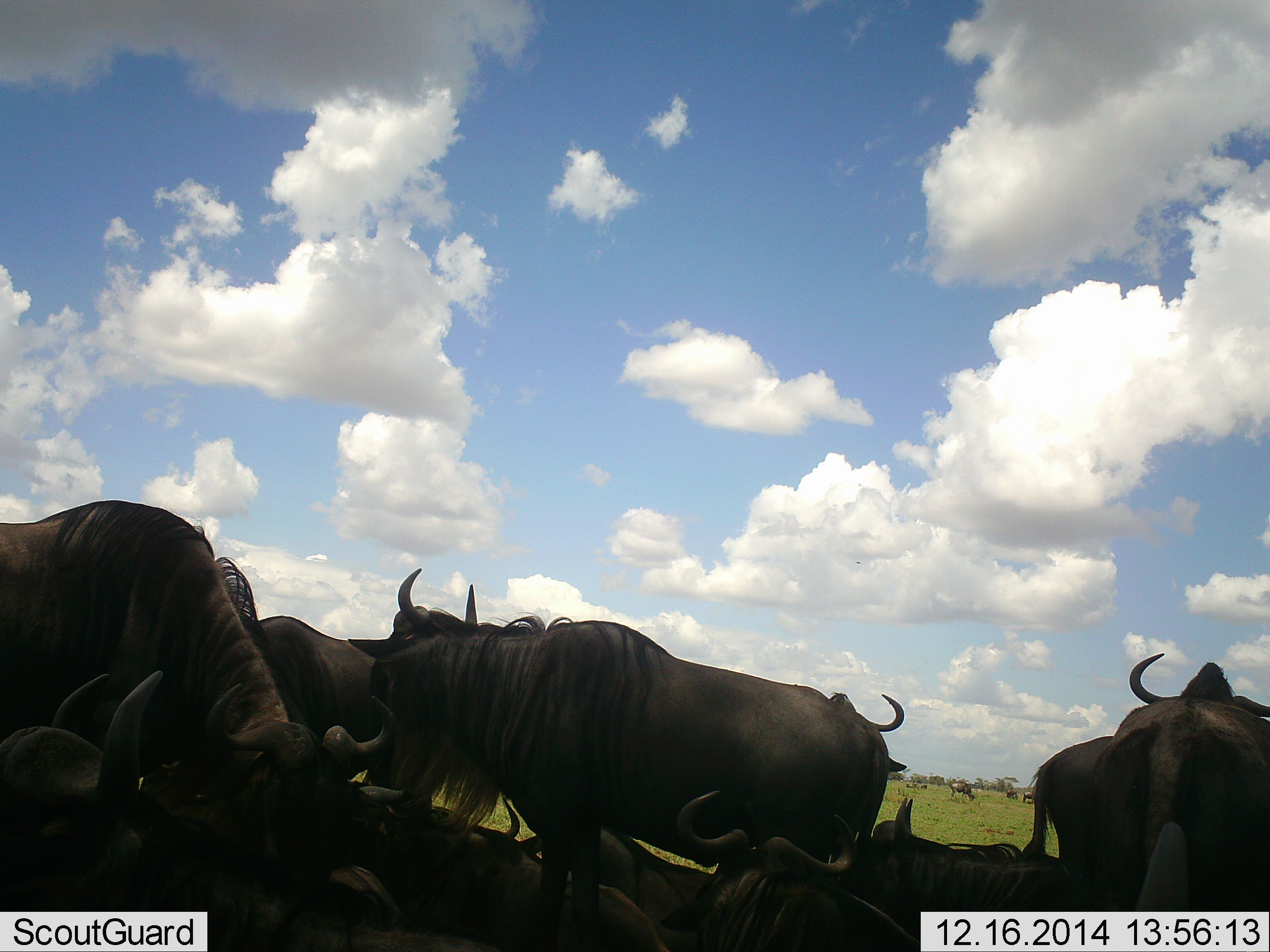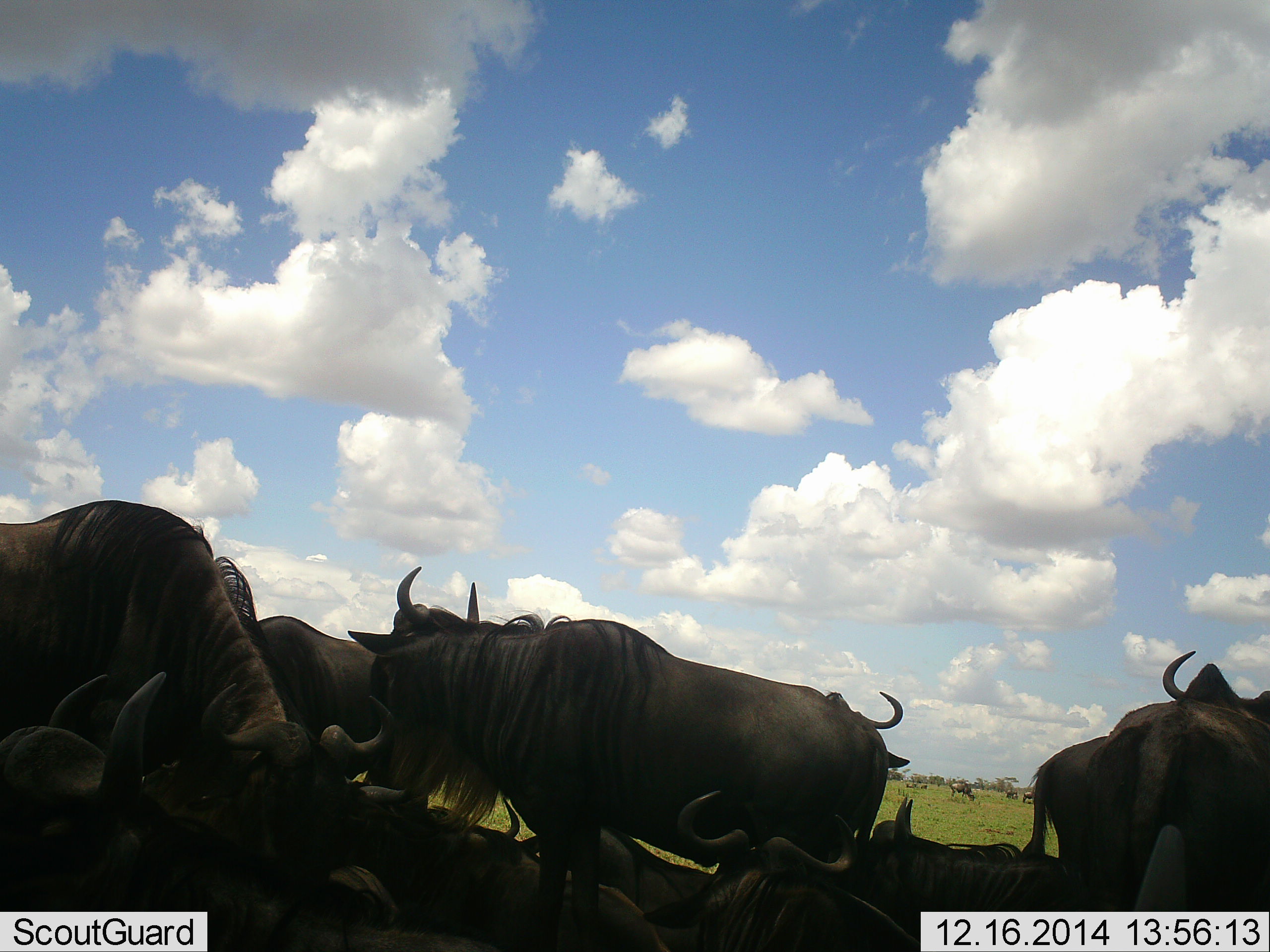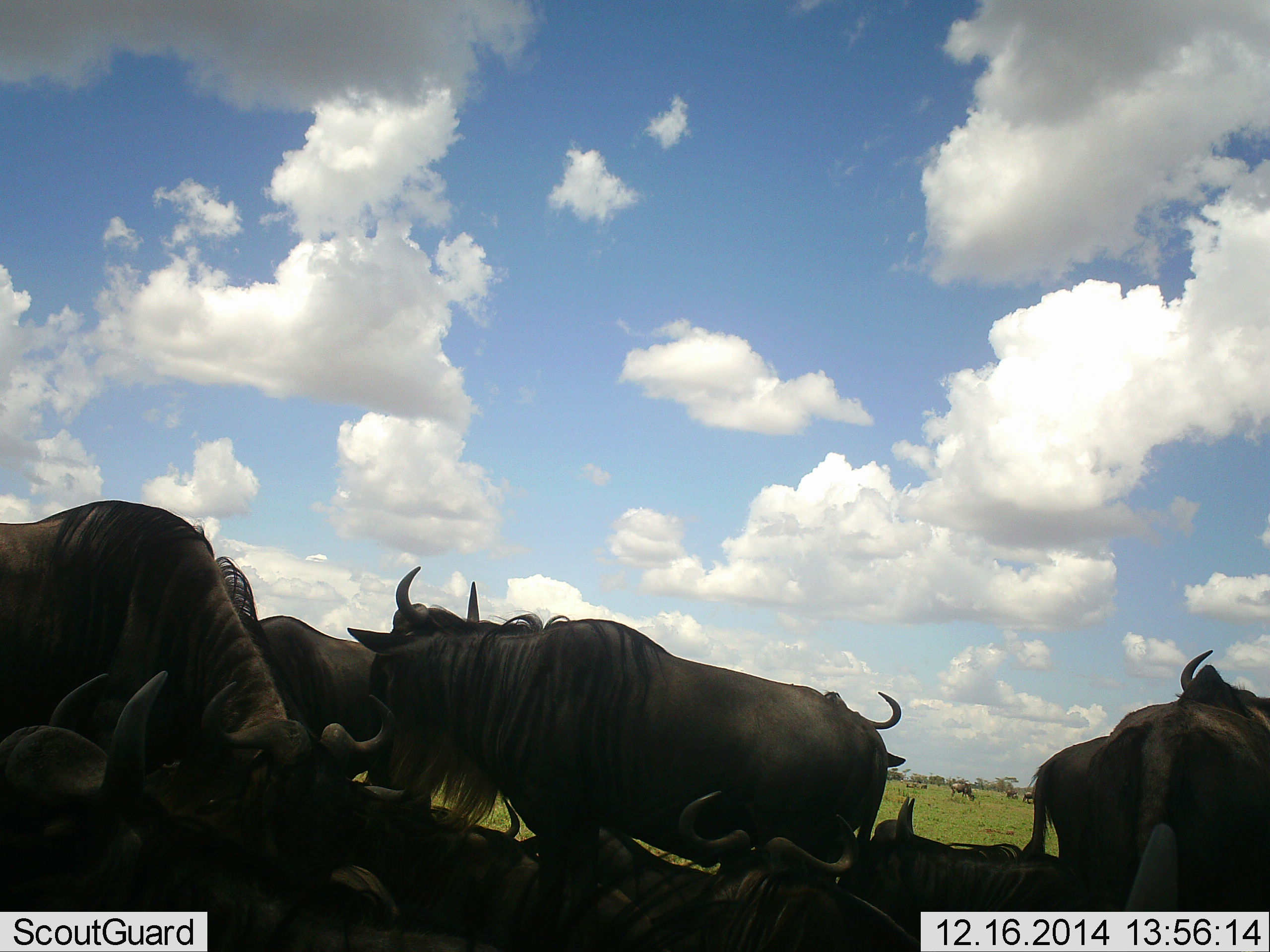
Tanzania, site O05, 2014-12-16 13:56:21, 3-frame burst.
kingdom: Animalia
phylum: Chordata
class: Mammalia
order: Artiodactyla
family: Bovidae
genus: Connochaetes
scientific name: Connochaetes taurinus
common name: blue wildebeest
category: wildebeest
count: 11-50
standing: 73%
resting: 91%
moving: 18%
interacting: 9%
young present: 0%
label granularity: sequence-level